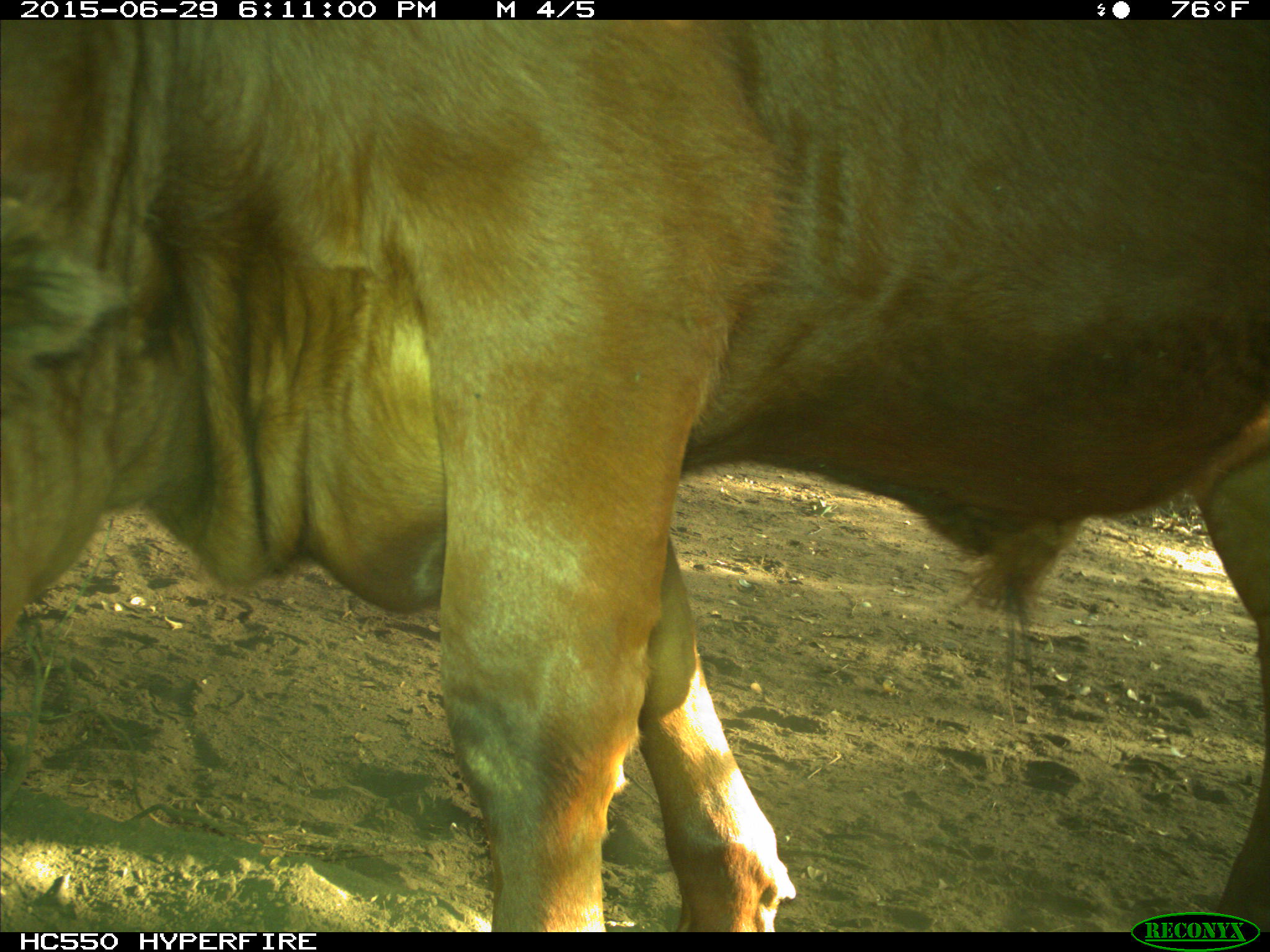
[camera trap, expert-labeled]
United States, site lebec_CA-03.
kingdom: Animalia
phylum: Chordata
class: Mammalia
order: Artiodactyla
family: Bovidae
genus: Bos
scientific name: Bos taurus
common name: domestic cow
Bos taurus (domestic cow).